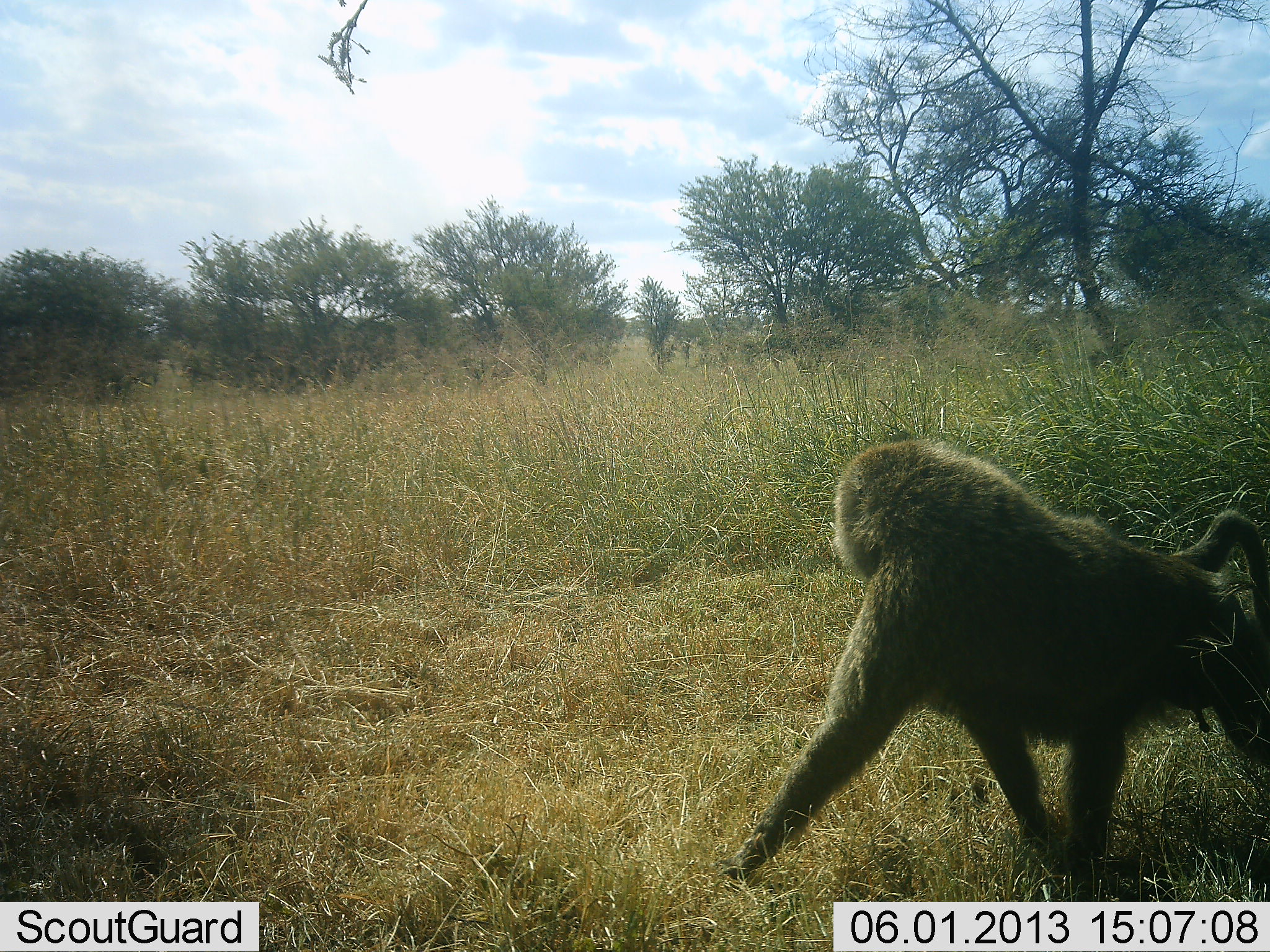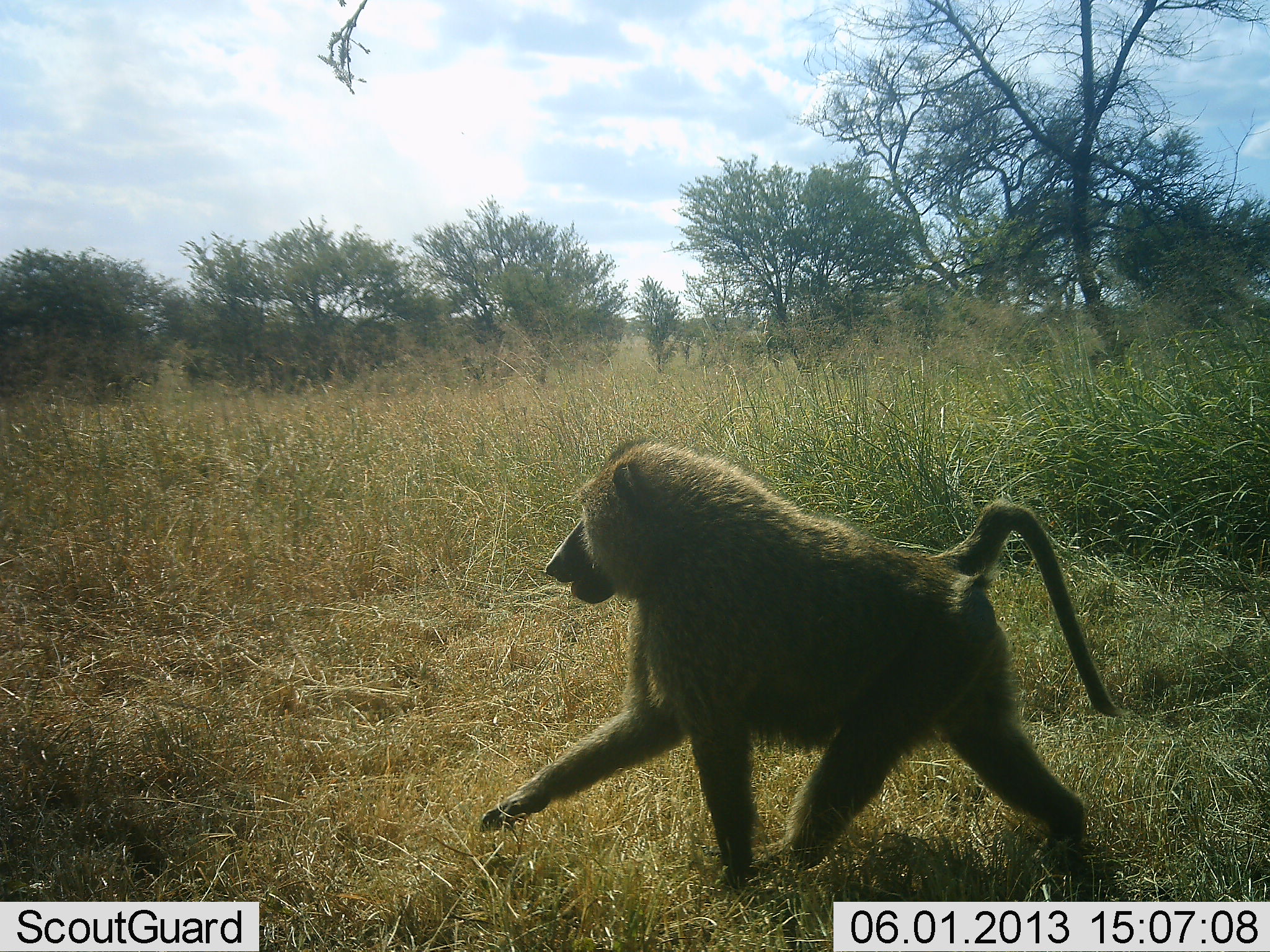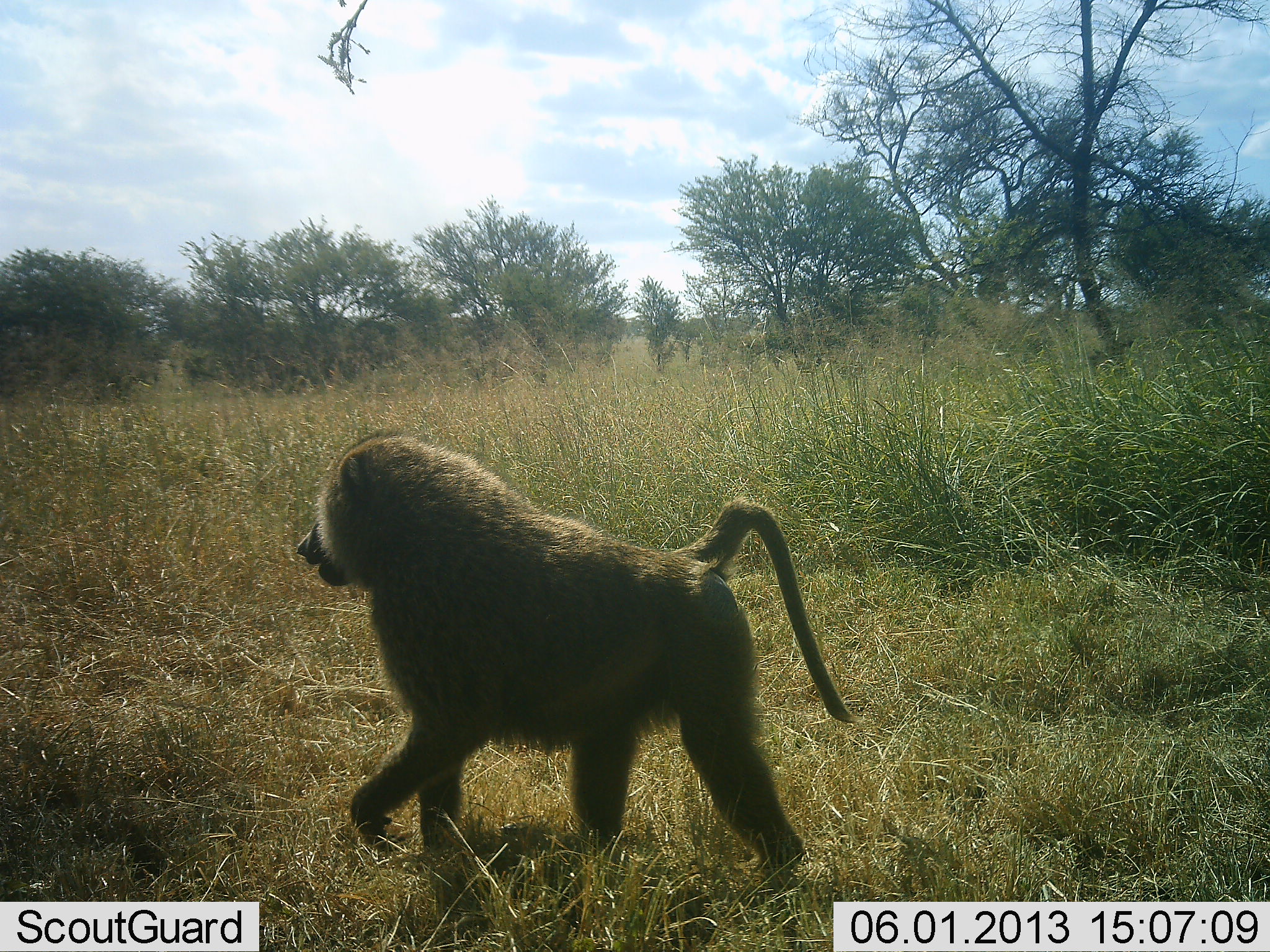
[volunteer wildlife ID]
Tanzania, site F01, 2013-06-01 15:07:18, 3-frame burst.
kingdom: Animalia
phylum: Chordata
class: Mammalia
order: Primates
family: Cercopithecidae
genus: Papio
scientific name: Papio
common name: baboon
Baboon (Papio), count 1. Behavior (volunteer vote fractions): standing 0%, resting 0%, moving 100%, interacting 0%. Young present (vote fraction): 0%. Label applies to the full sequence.